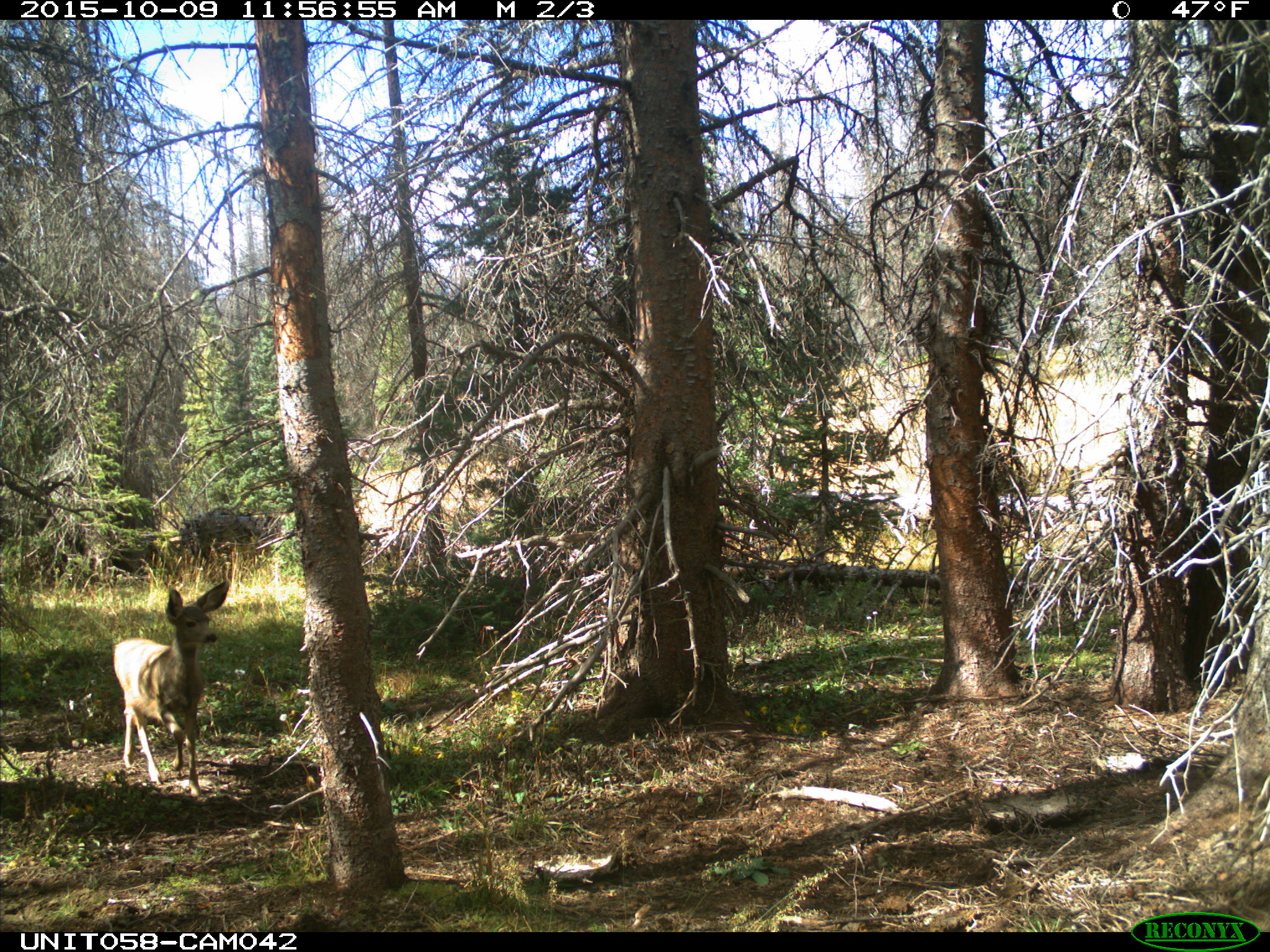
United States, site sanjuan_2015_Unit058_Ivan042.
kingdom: Animalia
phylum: Chordata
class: Mammalia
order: Artiodactyla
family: Cervidae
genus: Odocoileus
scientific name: Odocoileus hemionus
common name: mule deer